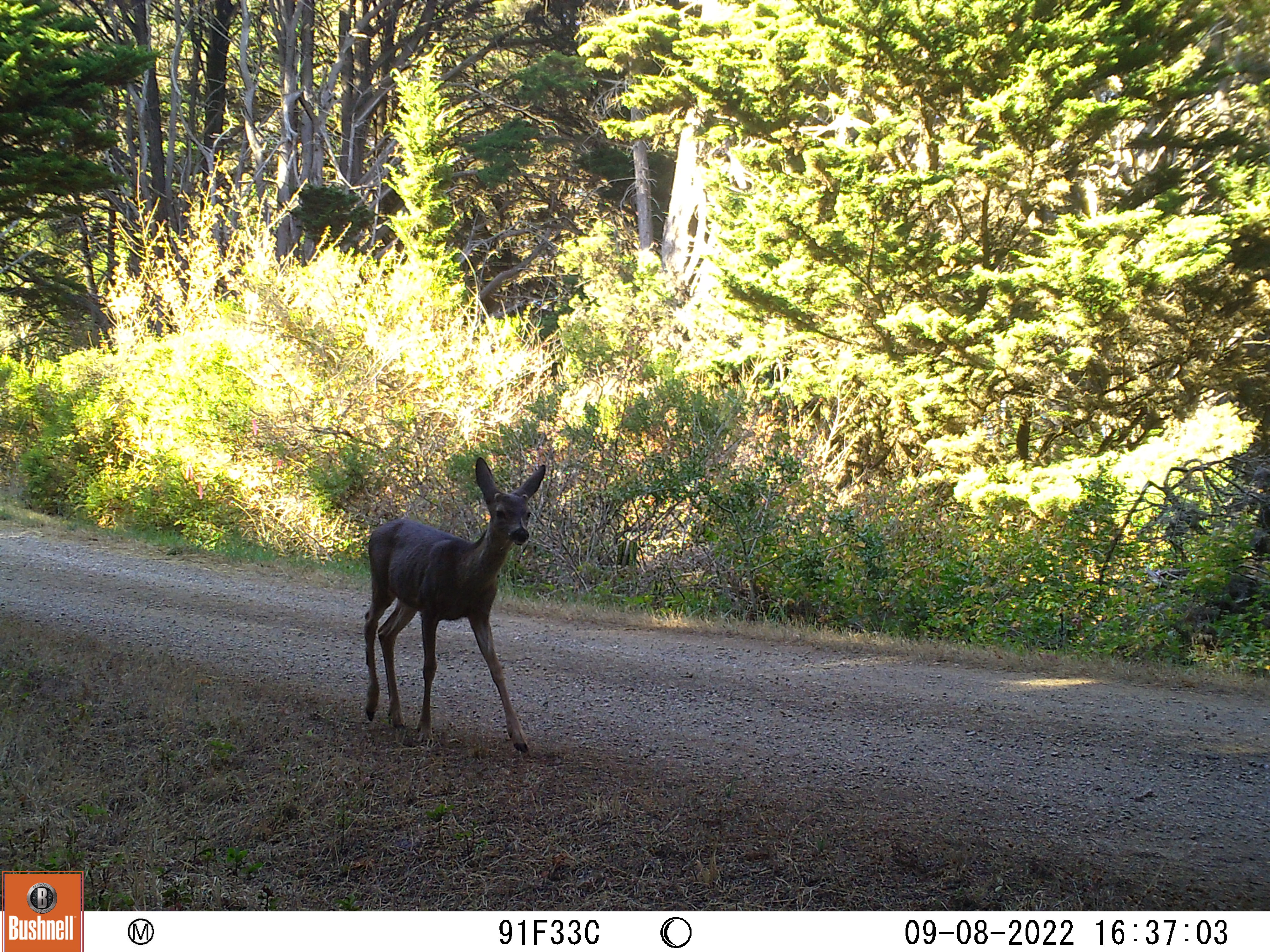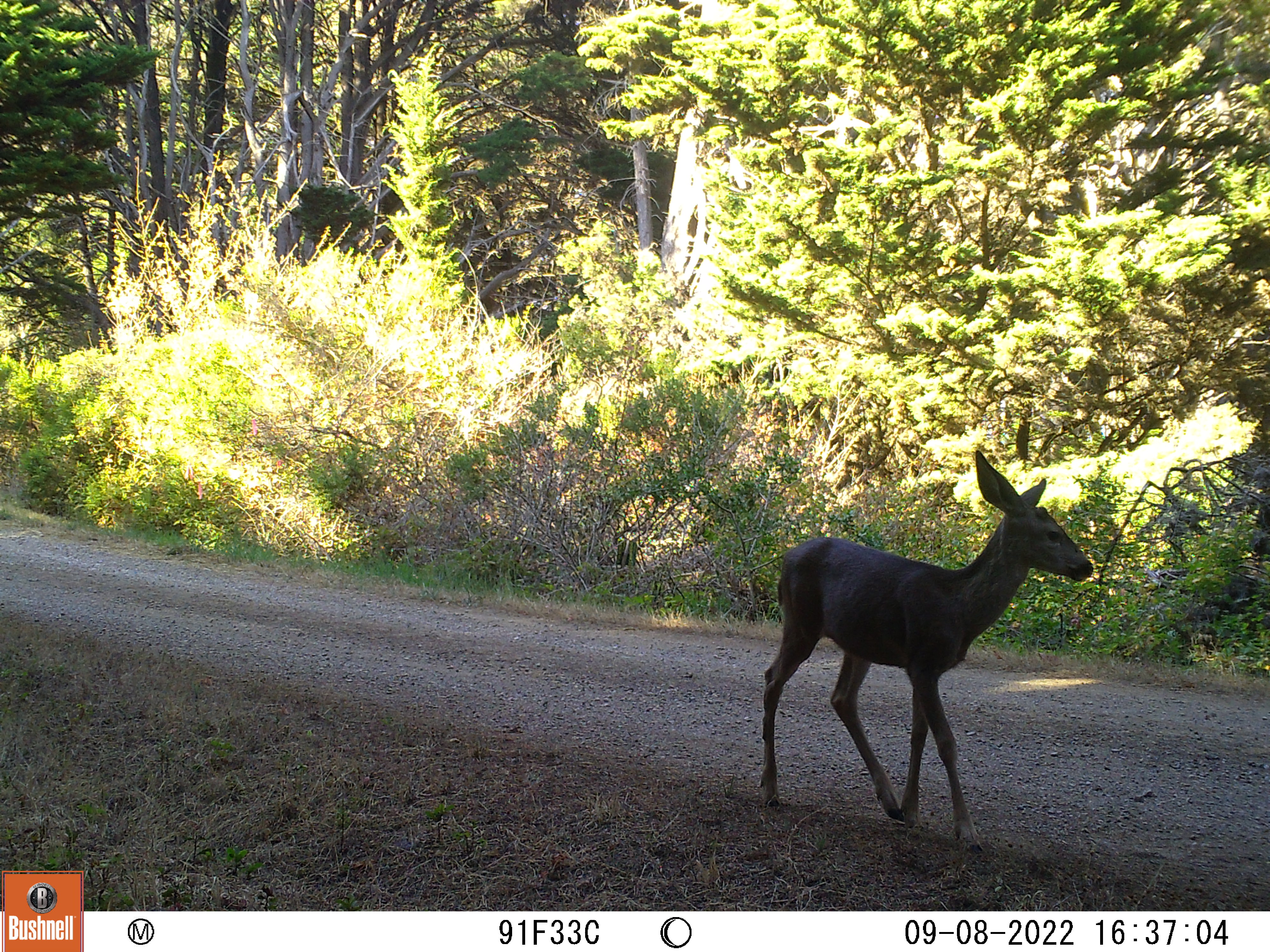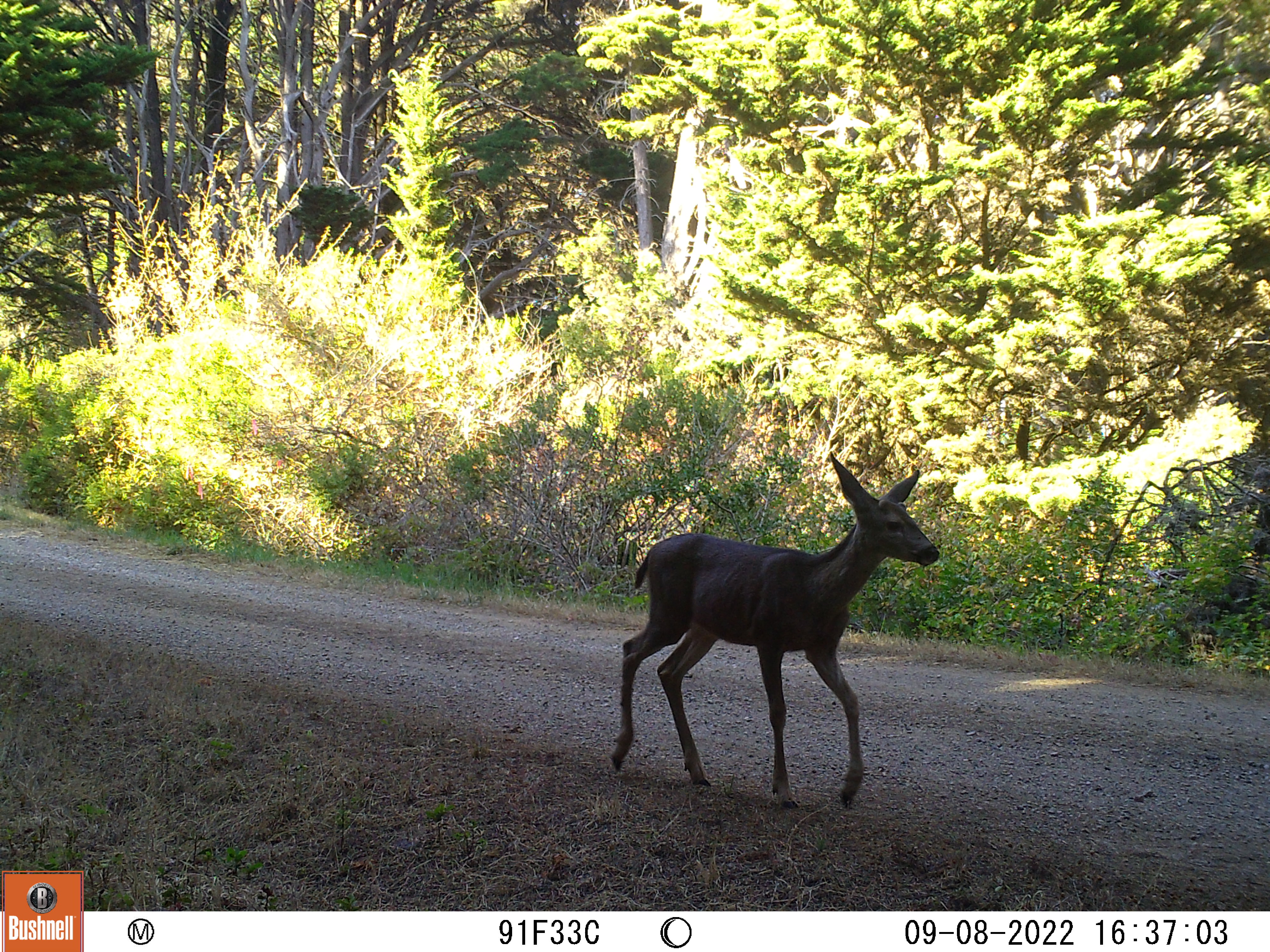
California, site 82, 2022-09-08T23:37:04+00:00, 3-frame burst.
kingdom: Animalia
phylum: Chordata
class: Mammalia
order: Artiodactyla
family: Cervidae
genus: Odocoileus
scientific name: Odocoileus hemionus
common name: mule deer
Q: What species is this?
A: Mule deer (Odocoileus hemionus).